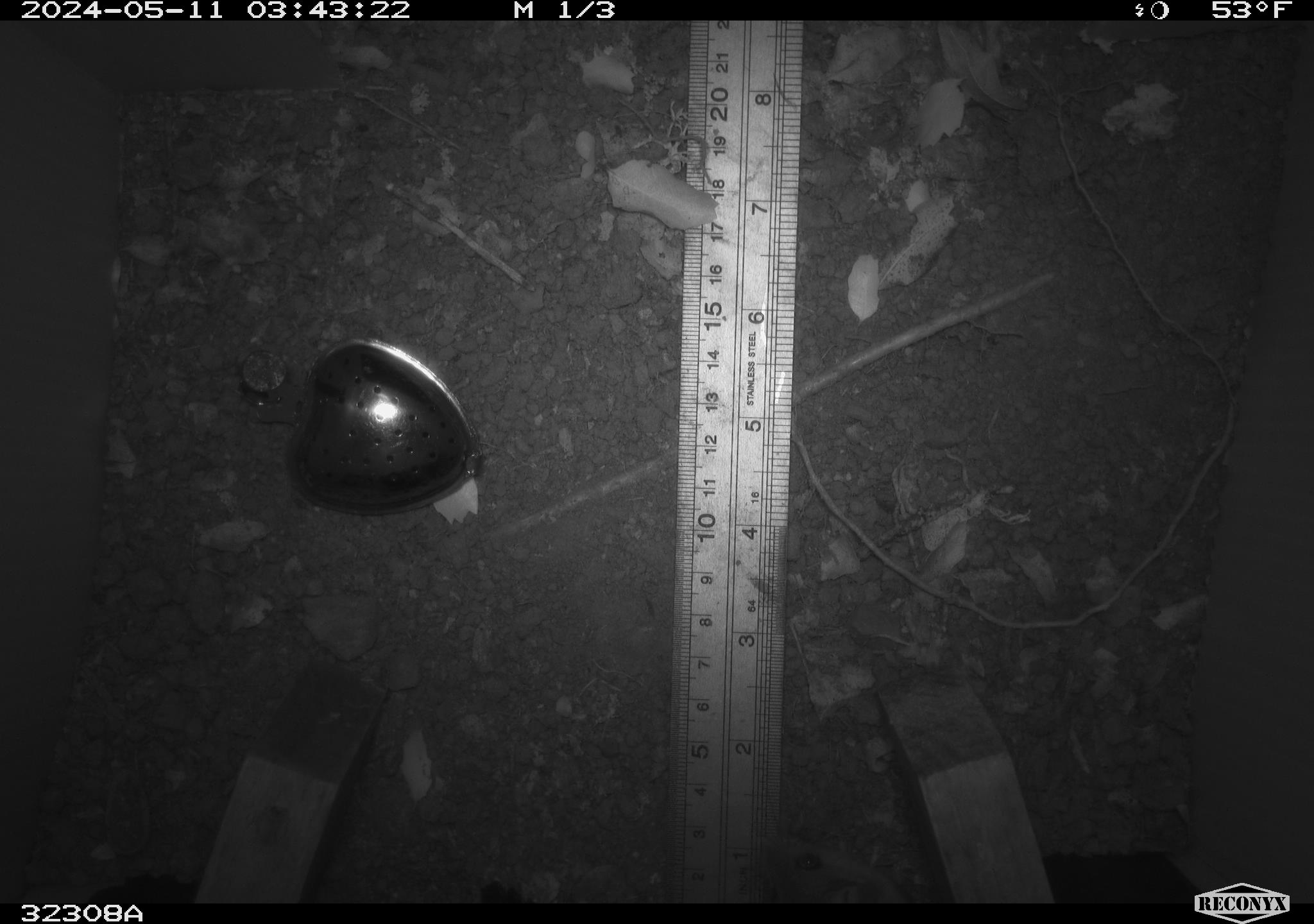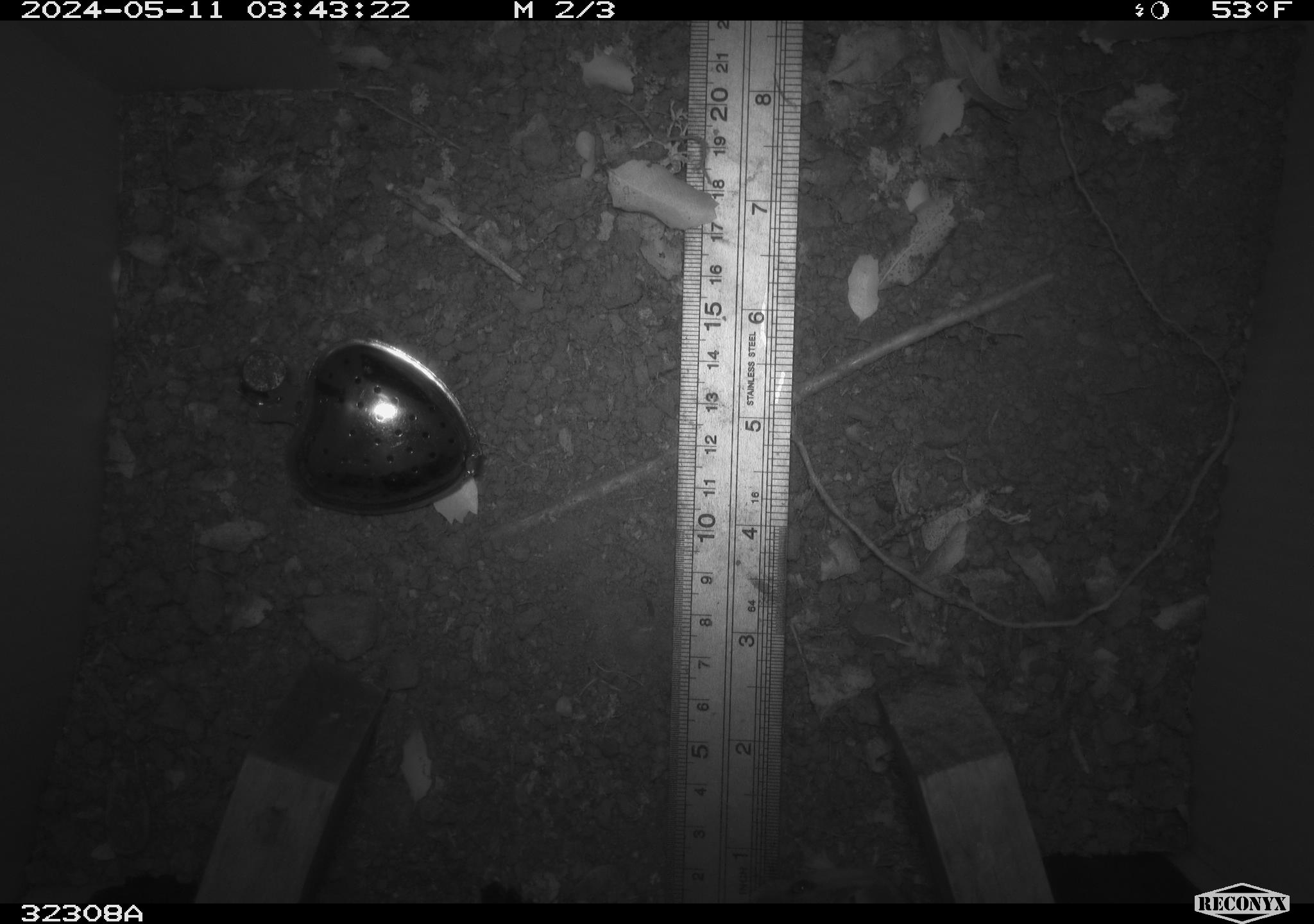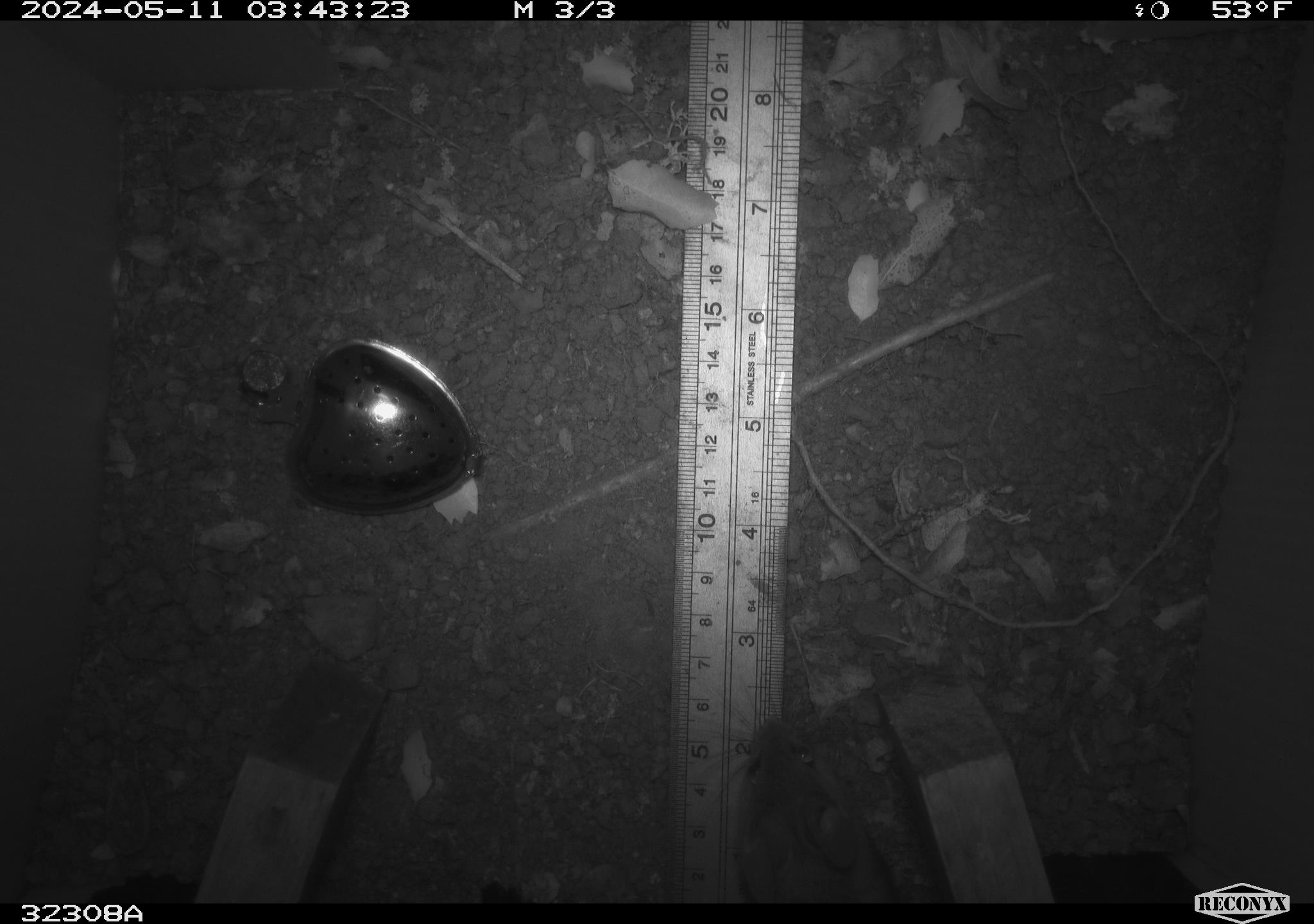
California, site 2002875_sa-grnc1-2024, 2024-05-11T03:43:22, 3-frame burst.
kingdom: Animalia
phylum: Chordata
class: Mammalia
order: Rodentia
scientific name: Rodentia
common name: rodent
Rodent (Rodentia).